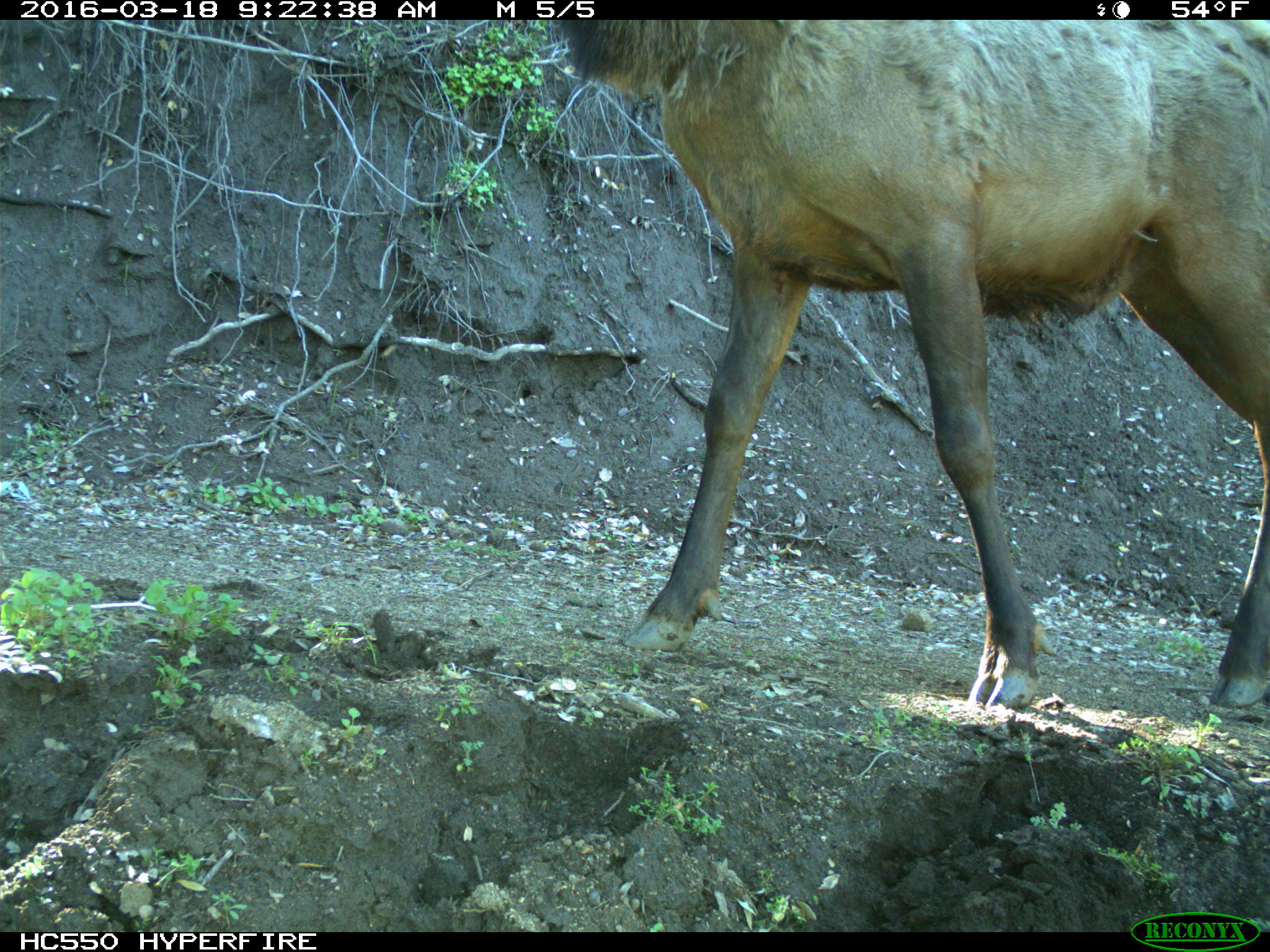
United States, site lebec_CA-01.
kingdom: Animalia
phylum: Chordata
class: Mammalia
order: Artiodactyla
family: Cervidae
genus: Cervus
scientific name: Cervus canadensis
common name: elk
Cervus canadensis (elk).